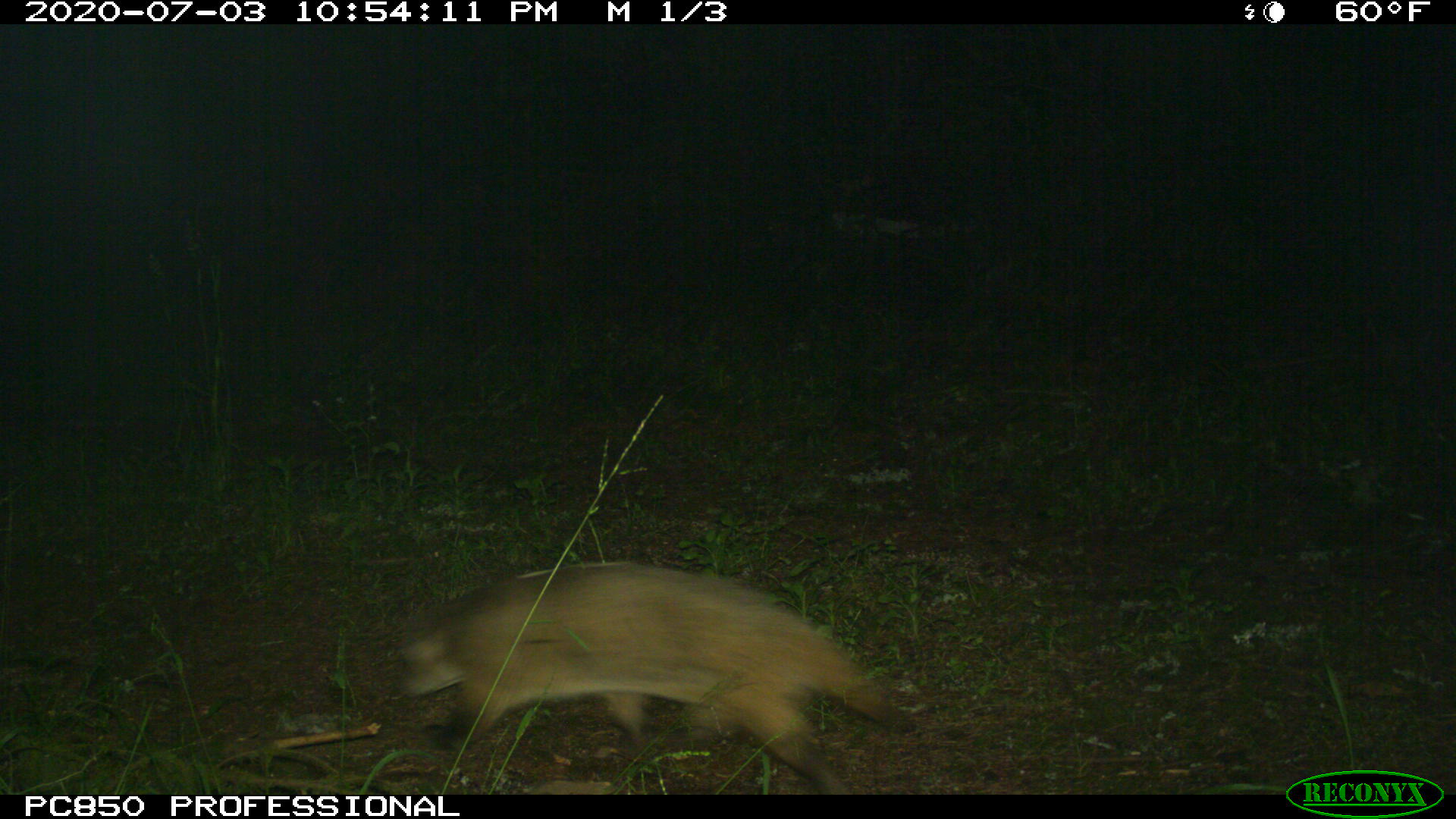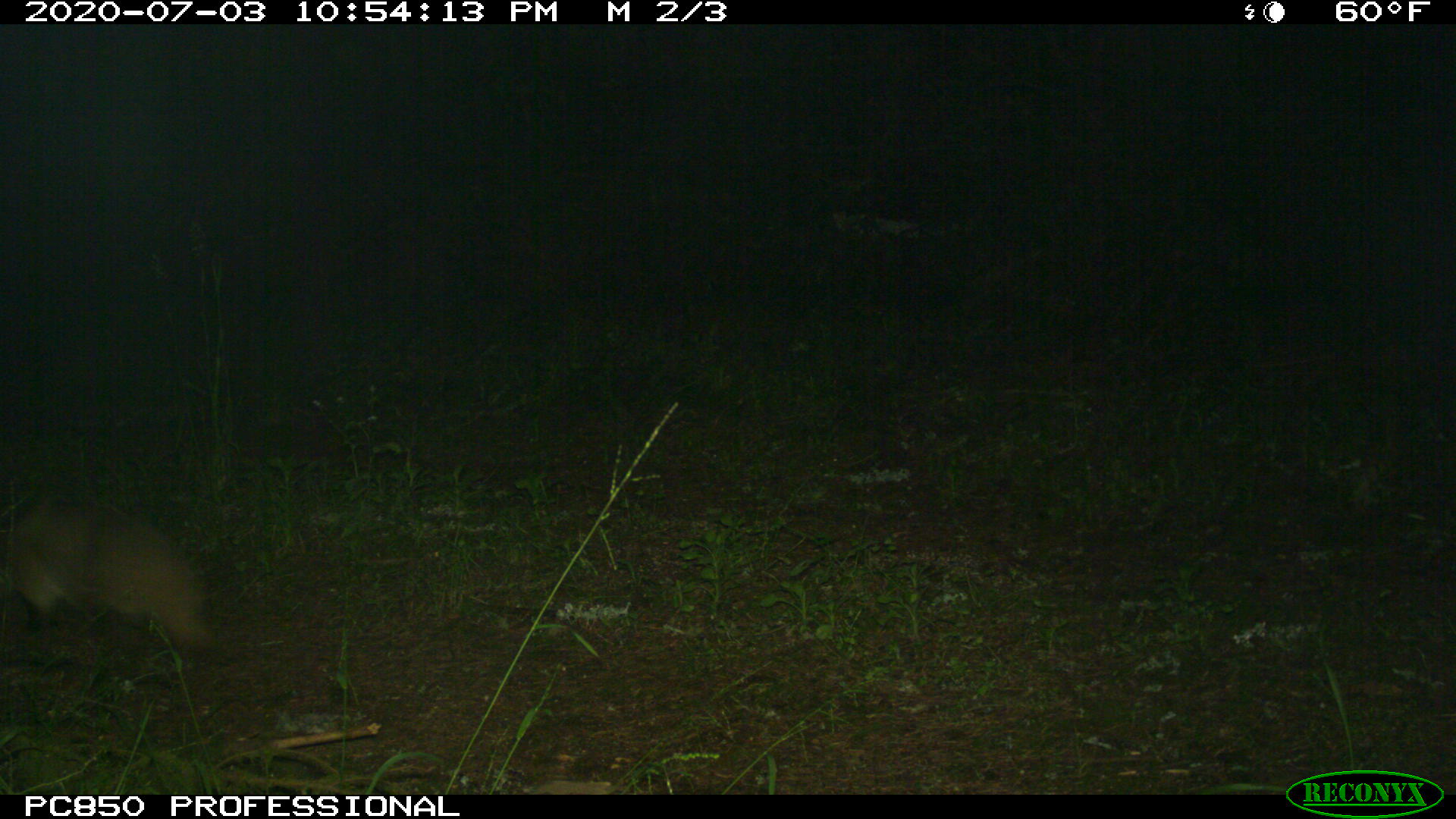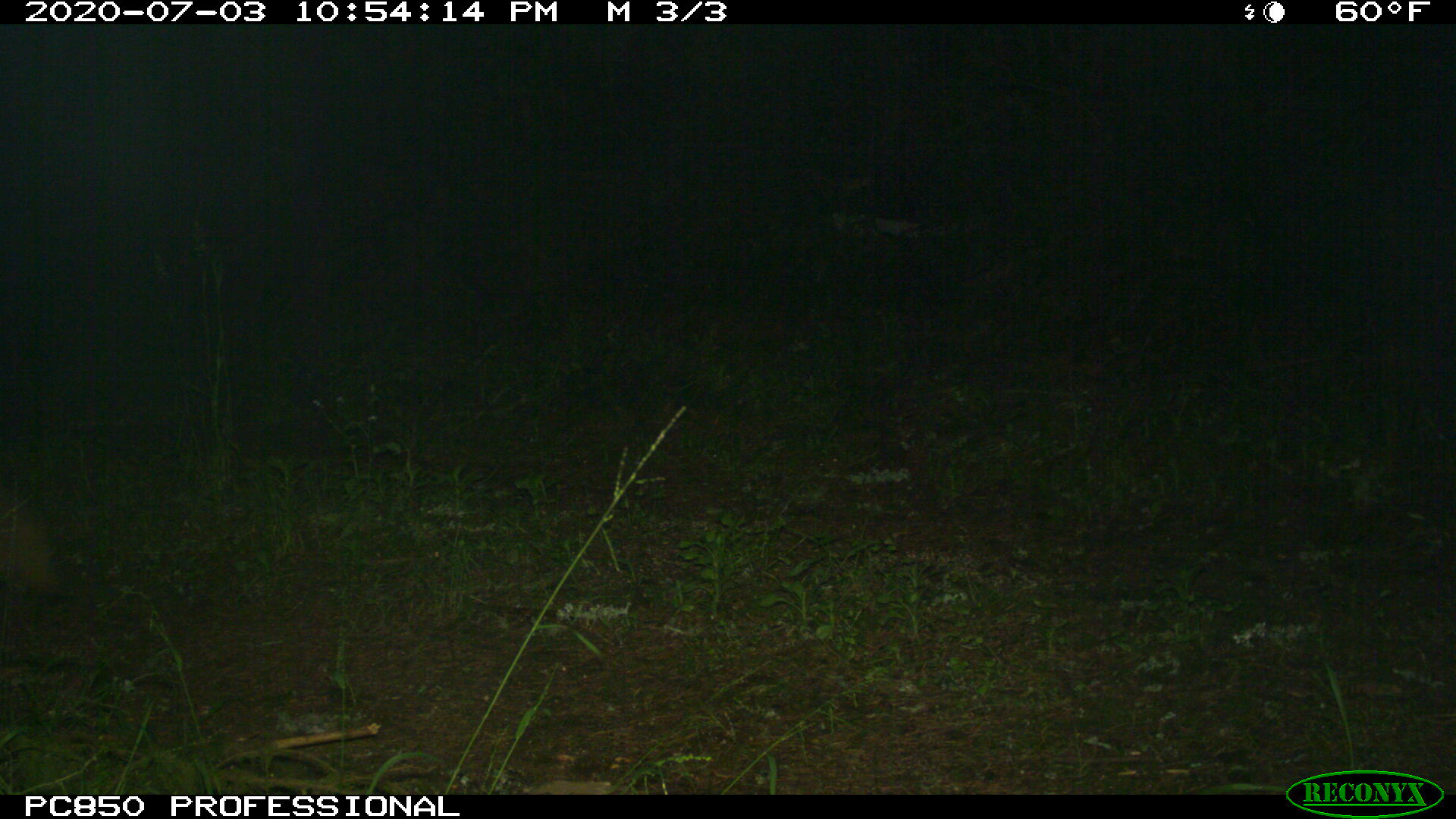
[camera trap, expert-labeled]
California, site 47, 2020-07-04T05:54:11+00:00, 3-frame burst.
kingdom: Animalia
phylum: Chordata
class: Mammalia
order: Carnivora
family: Mustelidae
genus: Taxidea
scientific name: Taxidea taxus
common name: american badger